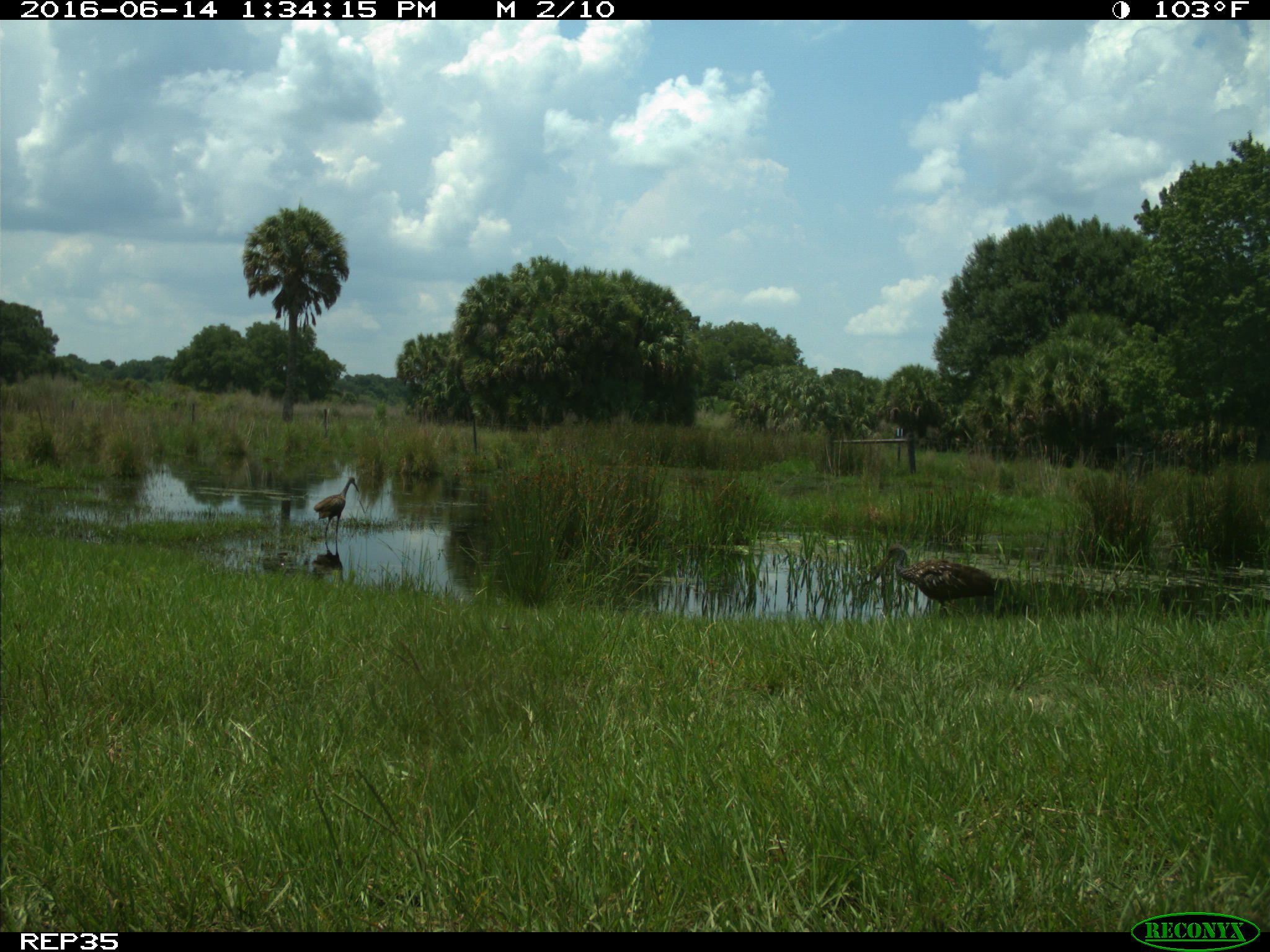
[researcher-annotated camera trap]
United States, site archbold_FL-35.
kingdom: Animalia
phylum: Chordata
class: Aves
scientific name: Aves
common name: birds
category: unidentified bird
Unidentified bird (birds) (Aves).